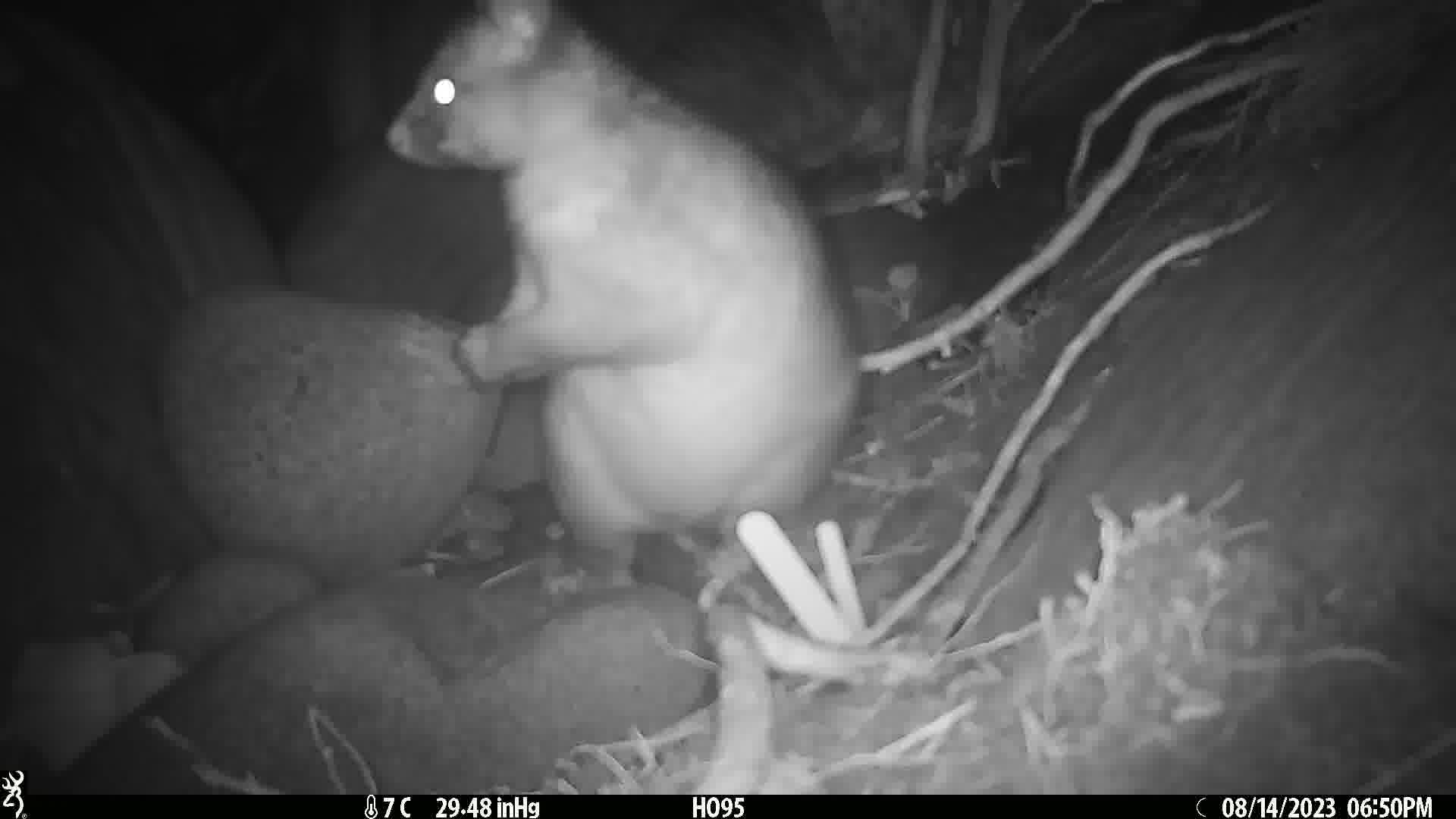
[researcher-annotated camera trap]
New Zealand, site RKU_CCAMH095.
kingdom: Animalia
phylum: Chordata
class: Mammalia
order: Diprotodontia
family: Phalangeridae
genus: Trichosurus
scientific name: Trichosurus vulpecula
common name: common brushtail possum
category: possum